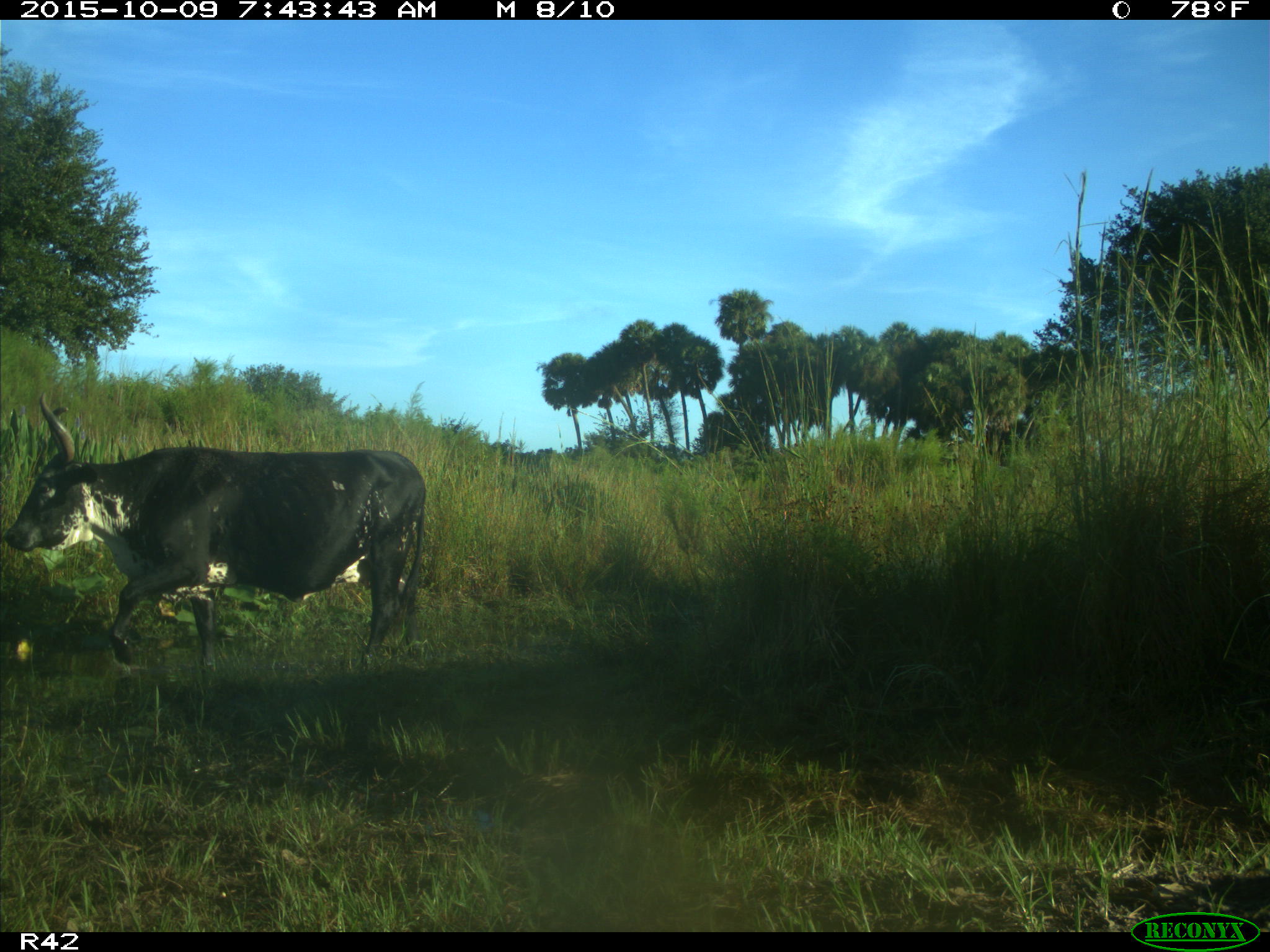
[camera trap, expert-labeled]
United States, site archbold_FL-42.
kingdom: Animalia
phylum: Chordata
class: Mammalia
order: Artiodactyla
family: Bovidae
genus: Bos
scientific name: Bos taurus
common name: domestic cow